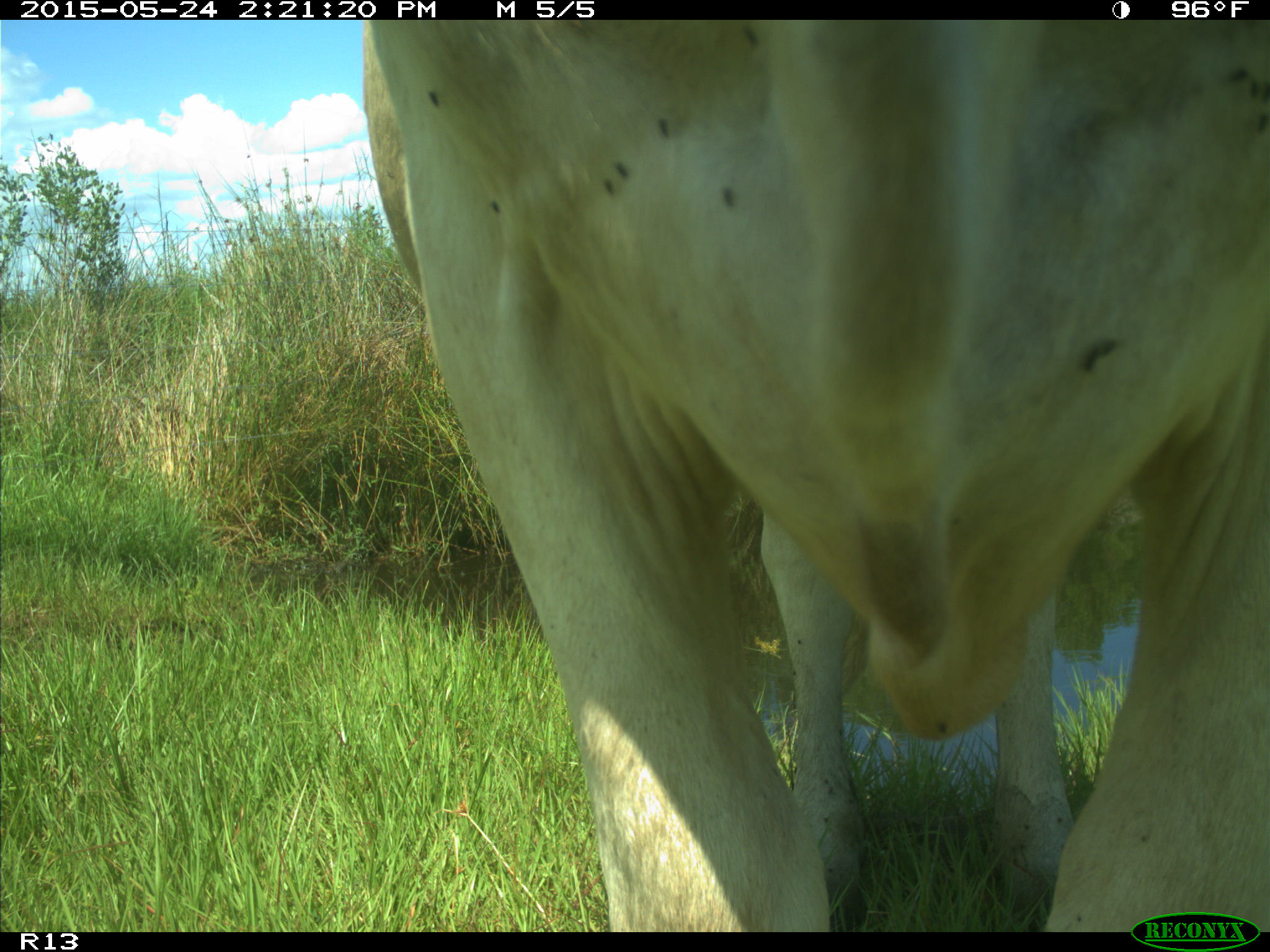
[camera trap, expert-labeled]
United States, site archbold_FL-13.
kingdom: Animalia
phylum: Chordata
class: Mammalia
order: Artiodactyla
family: Bovidae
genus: Bos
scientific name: Bos taurus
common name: domestic cow